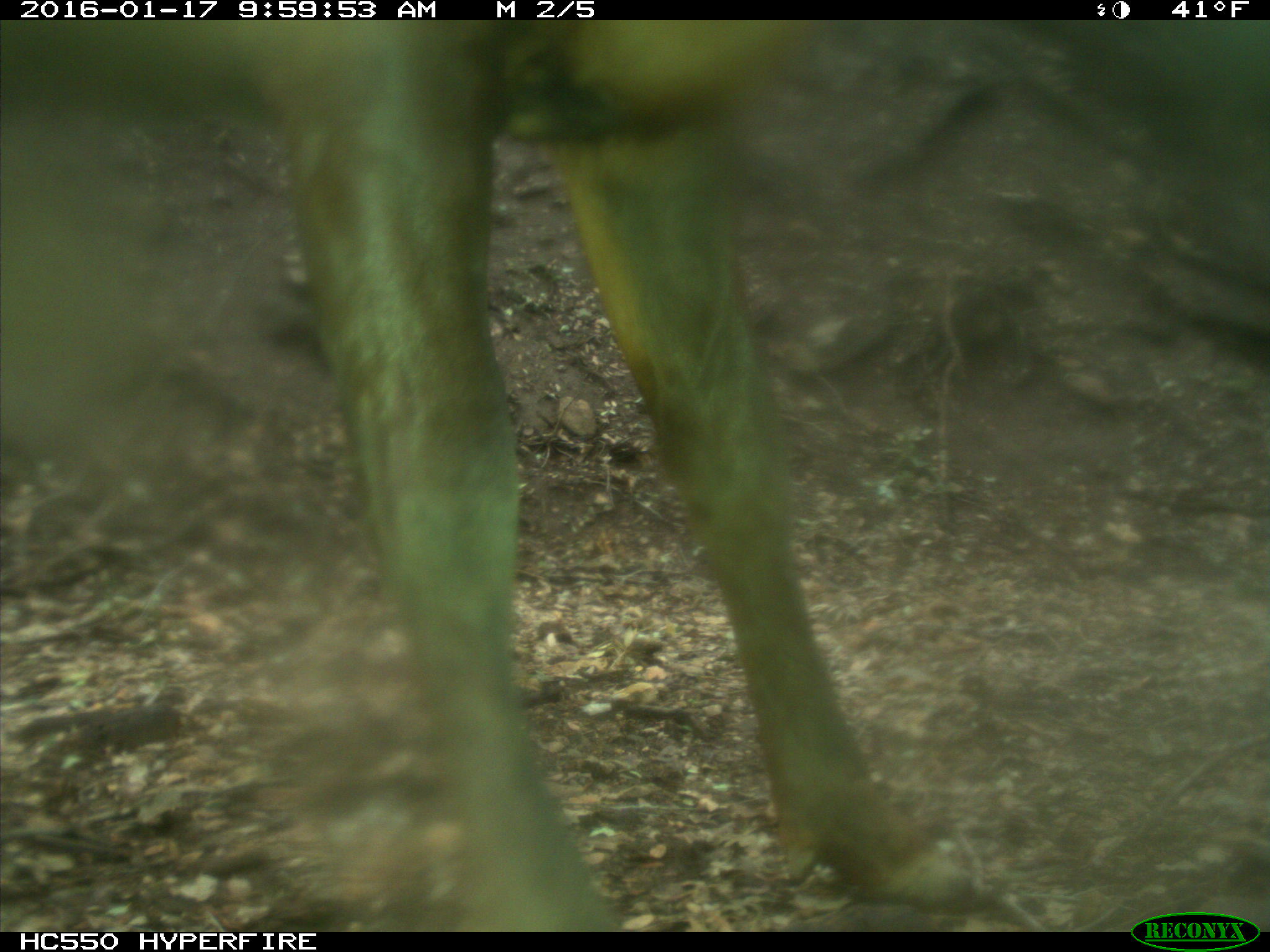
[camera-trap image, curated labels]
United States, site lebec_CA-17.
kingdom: Animalia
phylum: Chordata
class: Mammalia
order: Artiodactyla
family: Cervidae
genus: Cervus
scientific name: Cervus canadensis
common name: elk